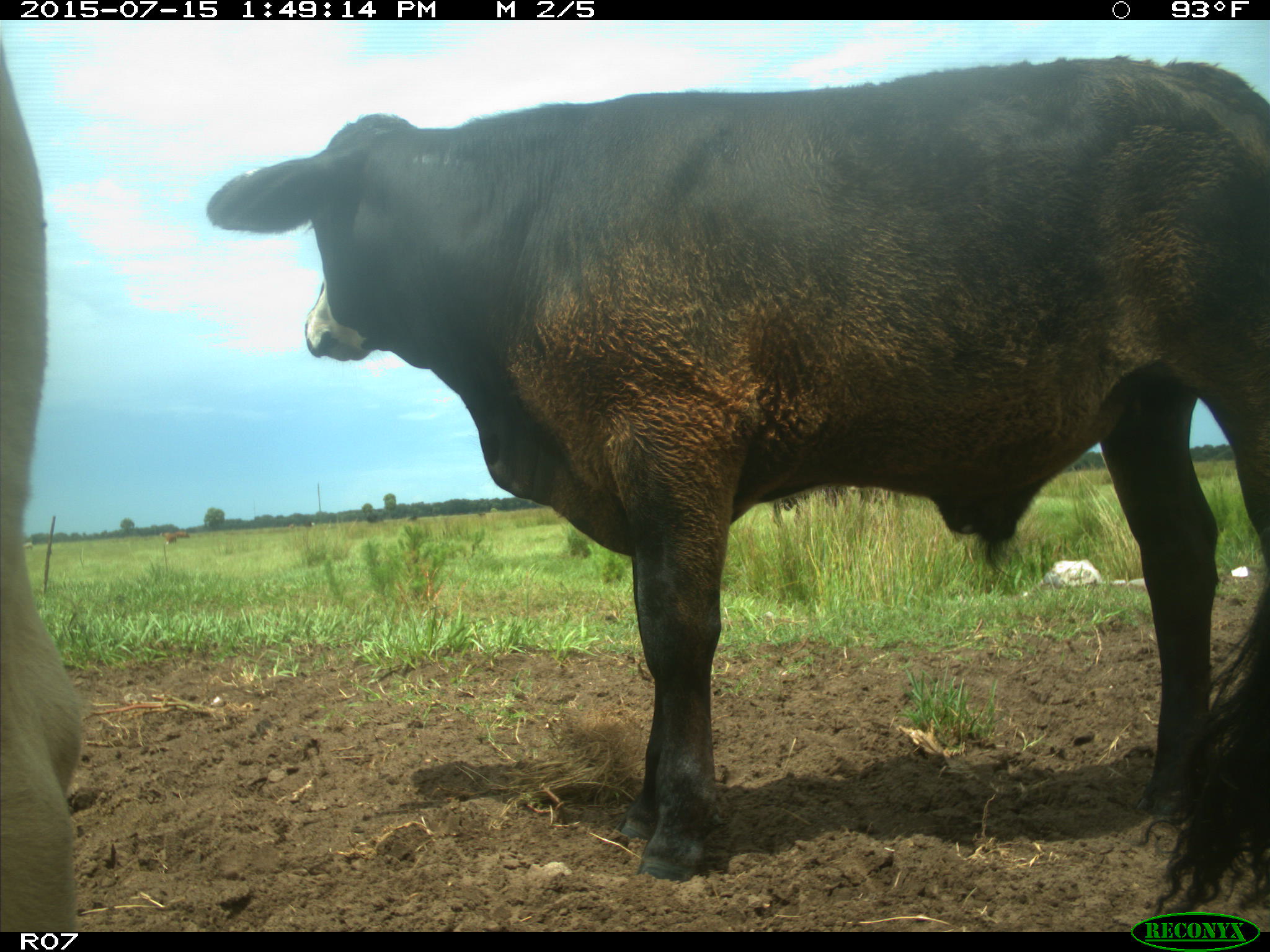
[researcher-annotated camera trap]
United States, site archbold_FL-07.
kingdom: Animalia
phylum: Chordata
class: Mammalia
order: Artiodactyla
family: Bovidae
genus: Bos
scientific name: Bos taurus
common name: domestic cow